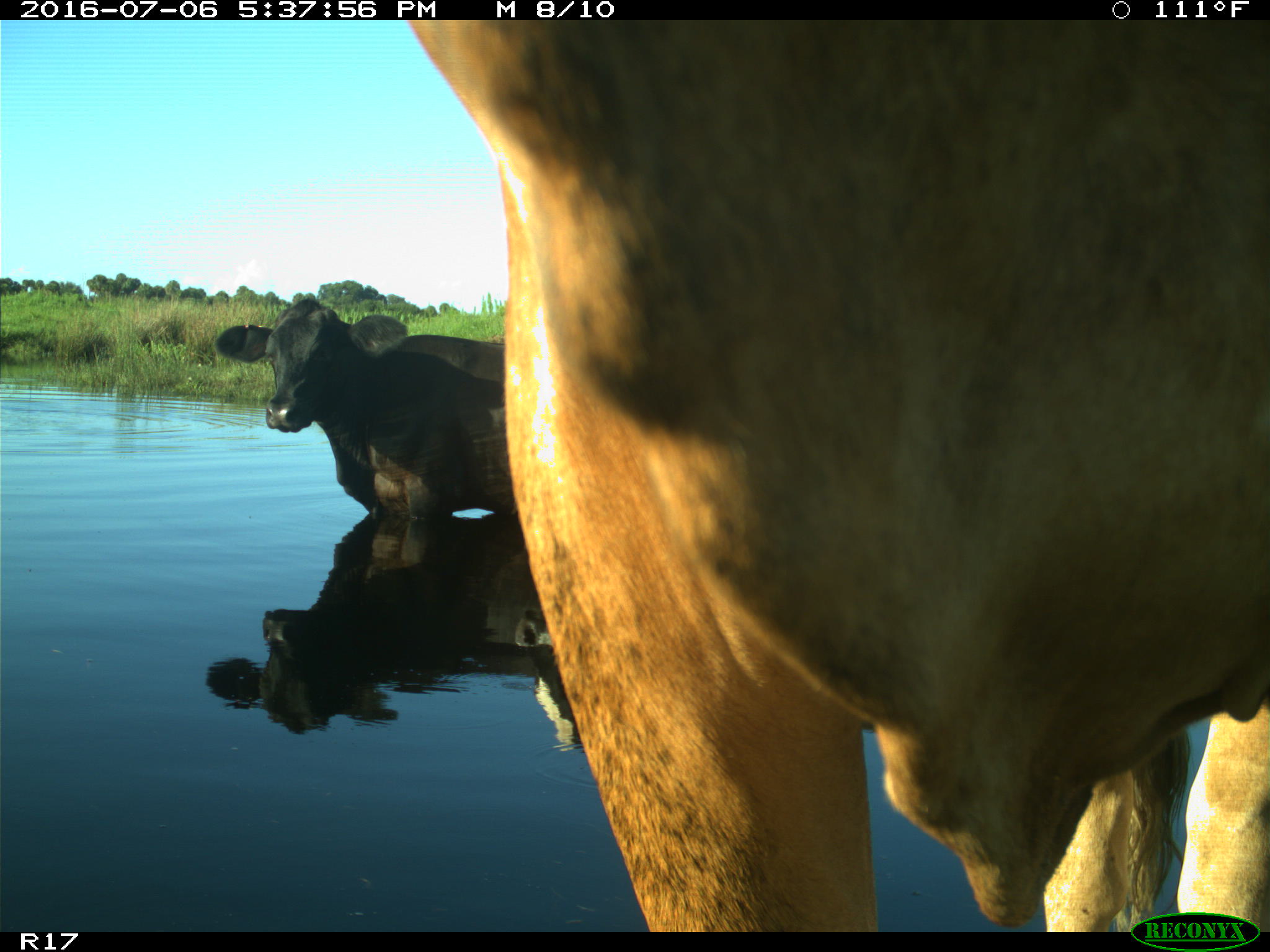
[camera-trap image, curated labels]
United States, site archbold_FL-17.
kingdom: Animalia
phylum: Chordata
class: Mammalia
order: Artiodactyla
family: Bovidae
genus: Bos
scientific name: Bos taurus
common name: domestic cow